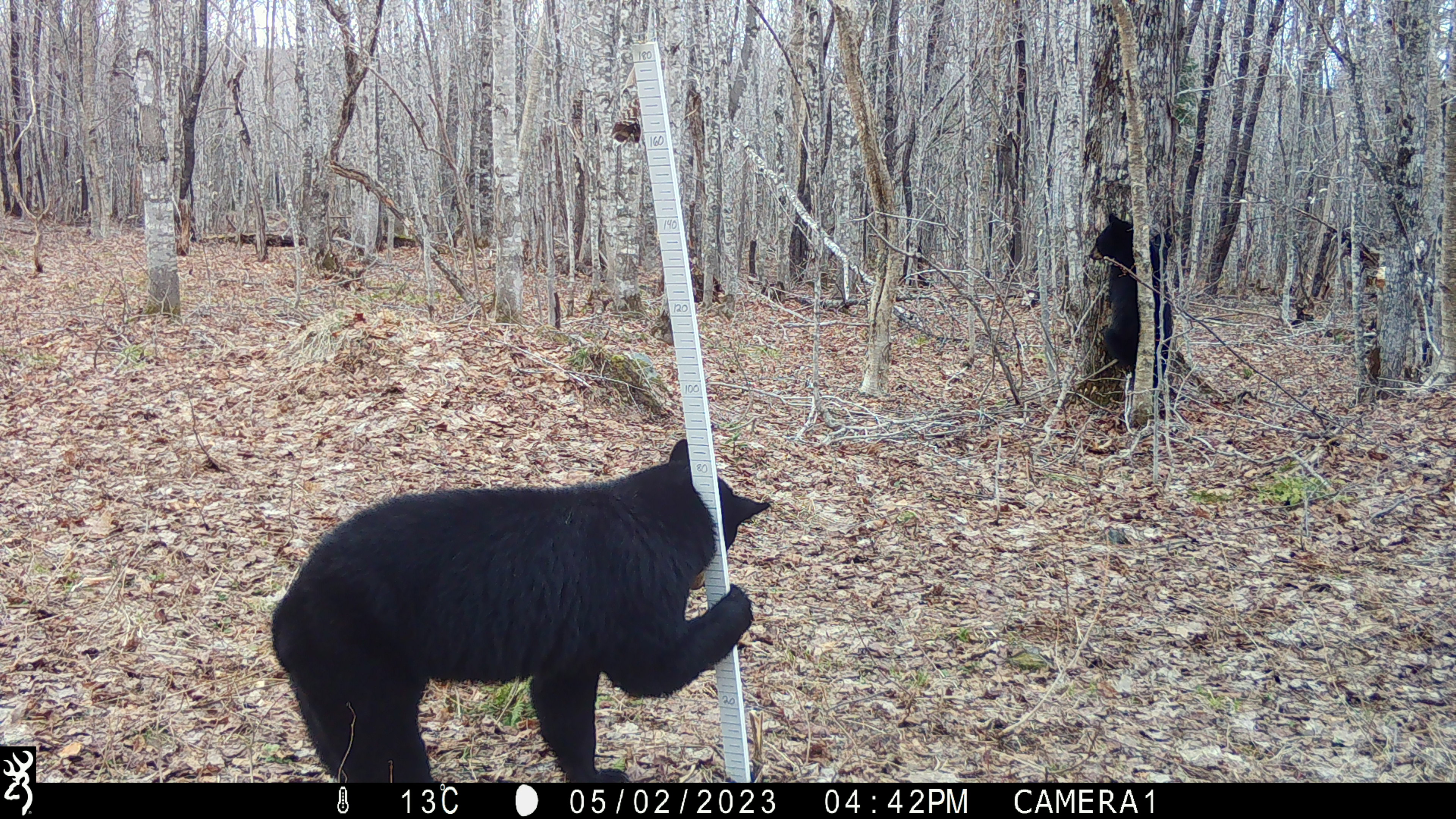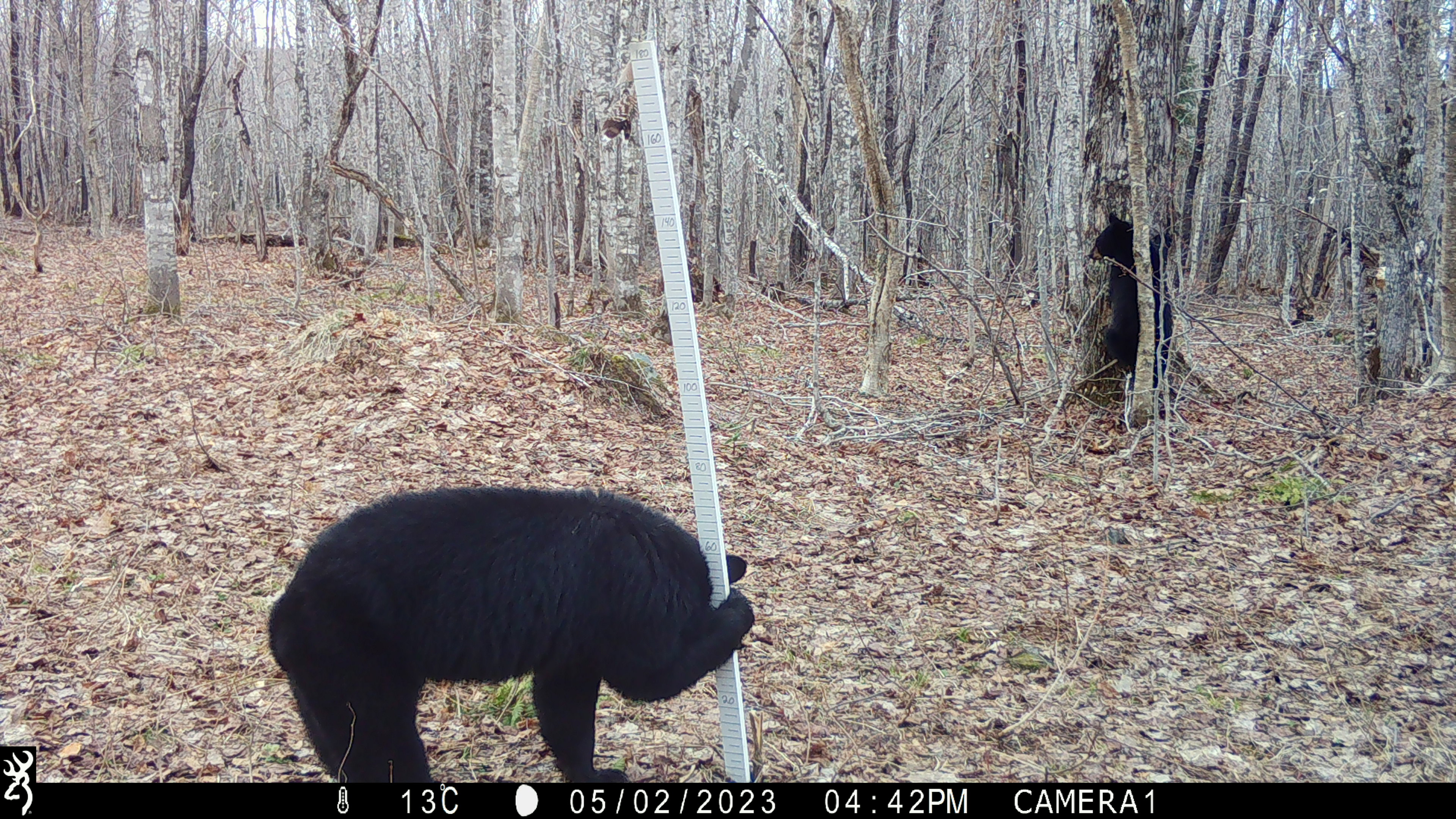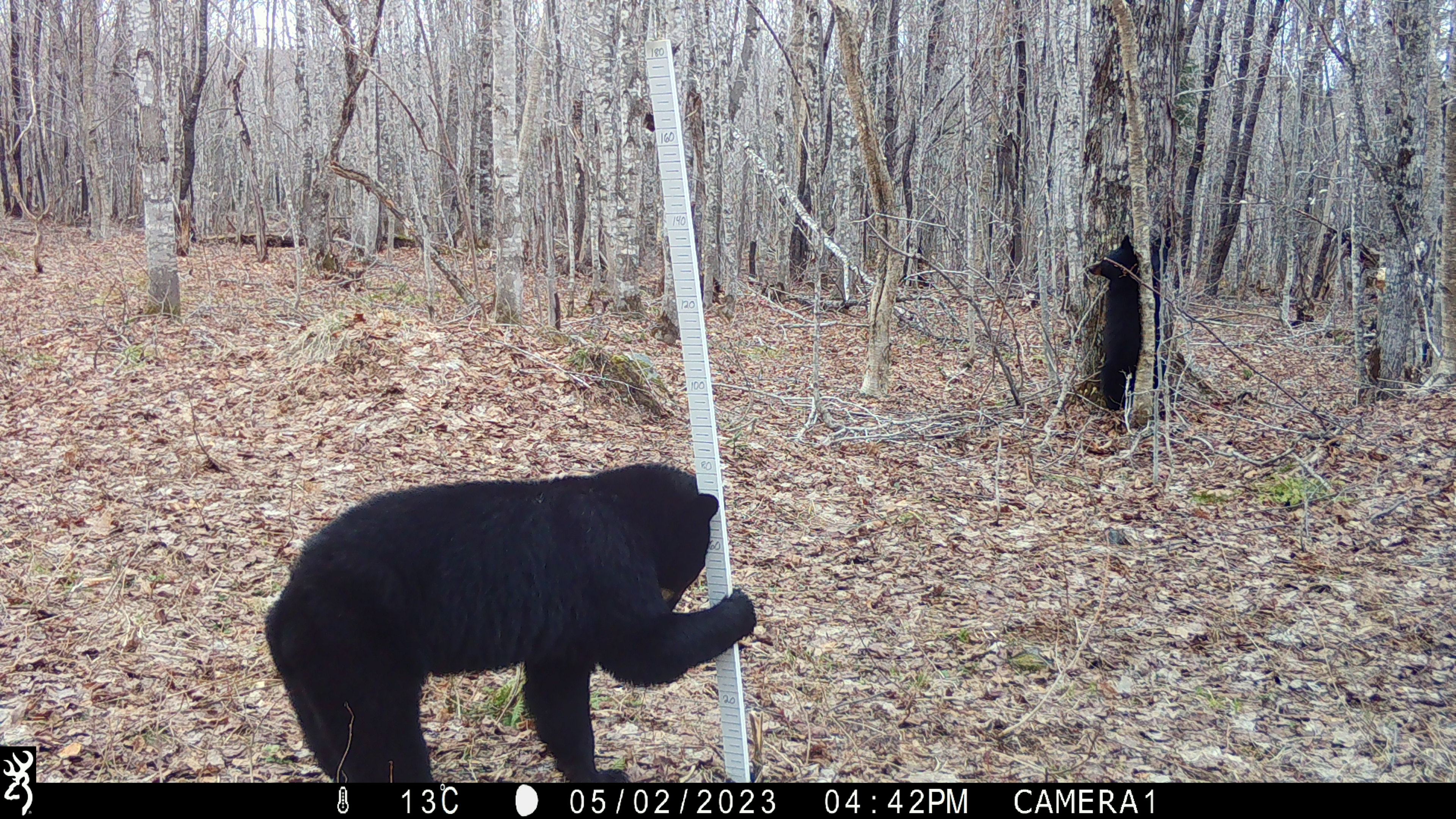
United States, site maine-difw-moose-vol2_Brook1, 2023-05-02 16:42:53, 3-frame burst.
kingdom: Animalia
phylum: Chordata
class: Mammalia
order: Carnivora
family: Ursidae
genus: Ursus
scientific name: Ursus americanus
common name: black bear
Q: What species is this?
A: Black bear (Ursus americanus).